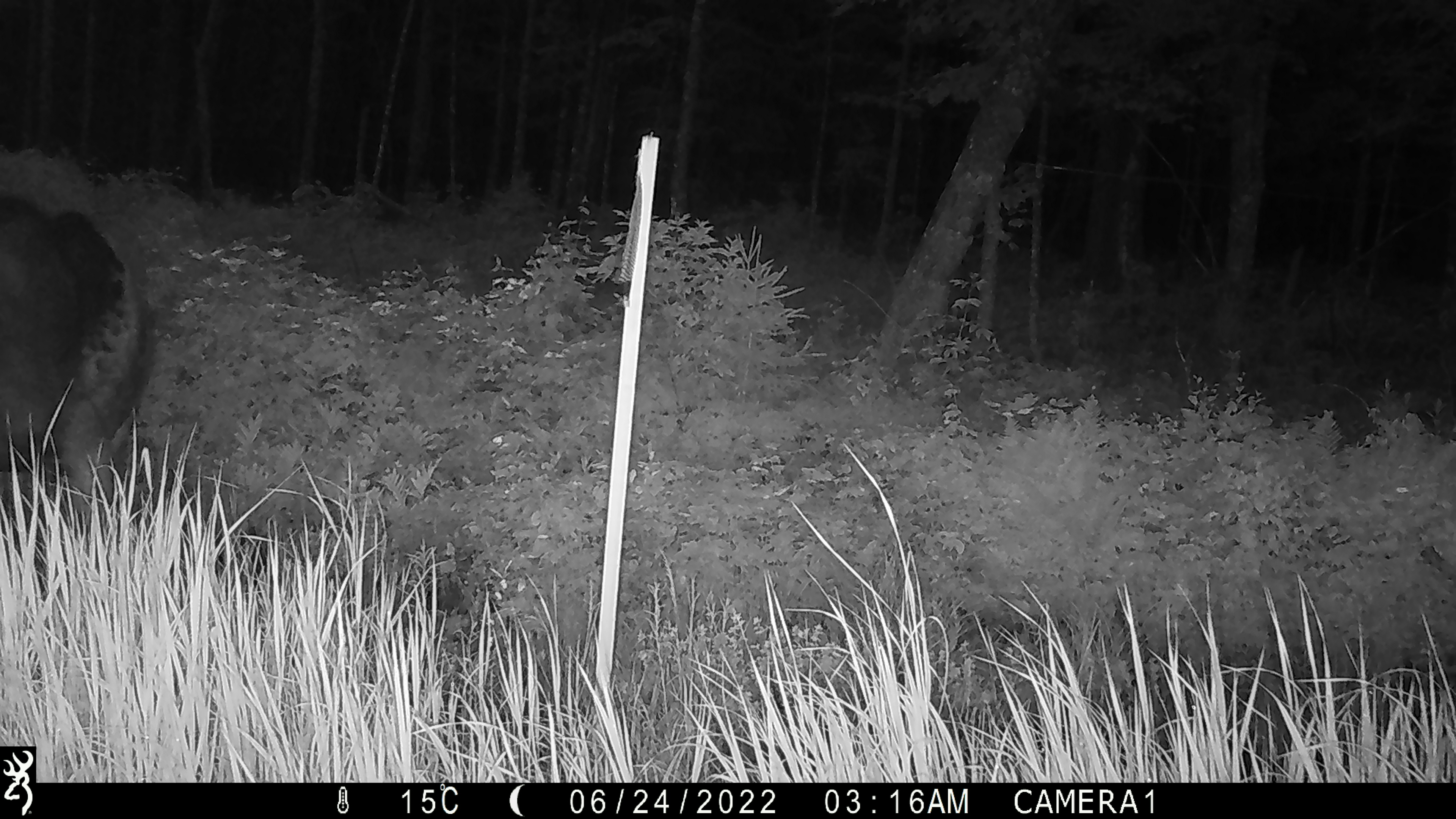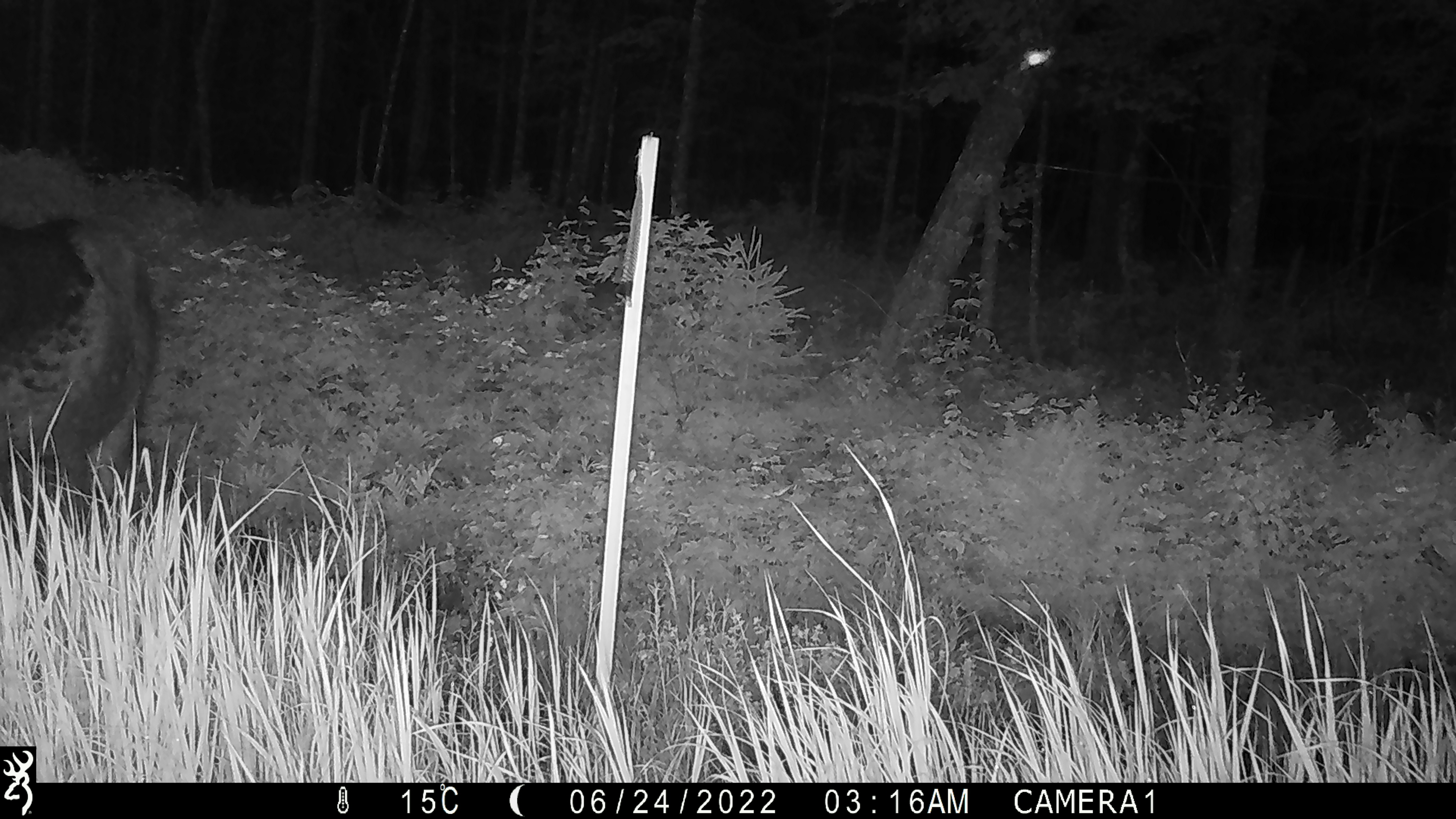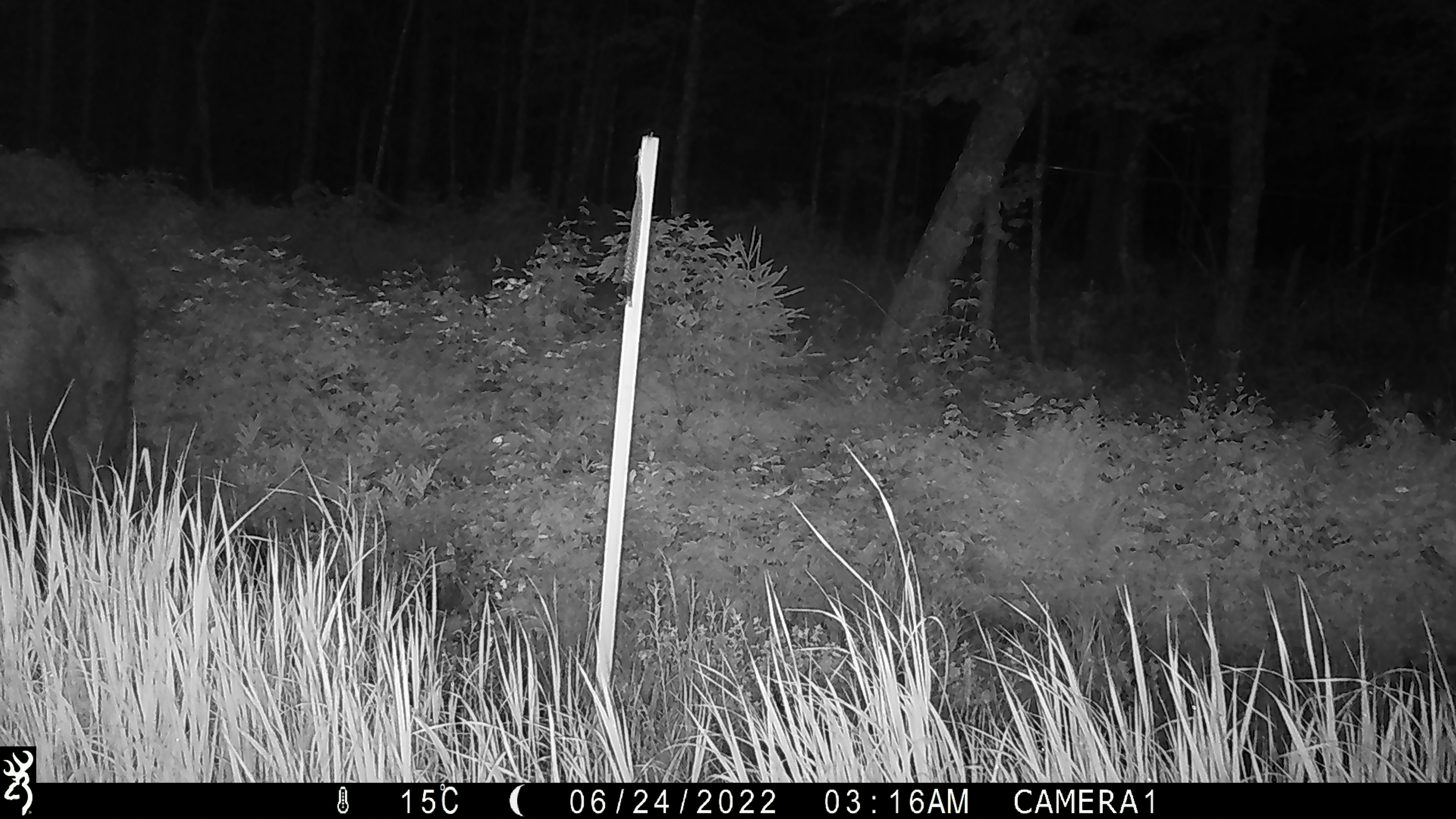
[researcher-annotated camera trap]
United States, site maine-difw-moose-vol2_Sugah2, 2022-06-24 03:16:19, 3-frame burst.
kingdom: Animalia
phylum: Chordata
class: Mammalia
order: Artiodactyla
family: Cervidae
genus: Alces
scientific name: Alces alces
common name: moose